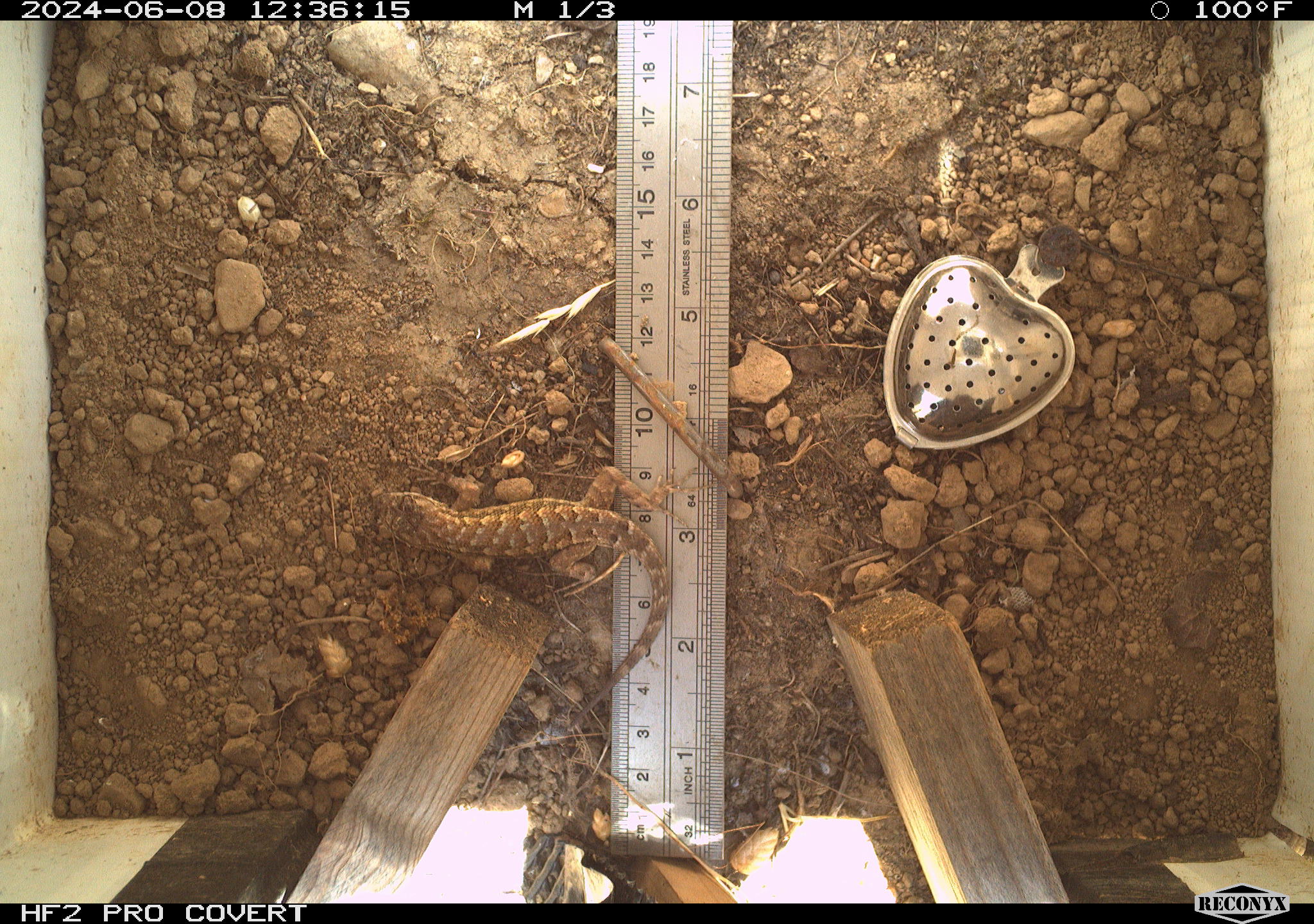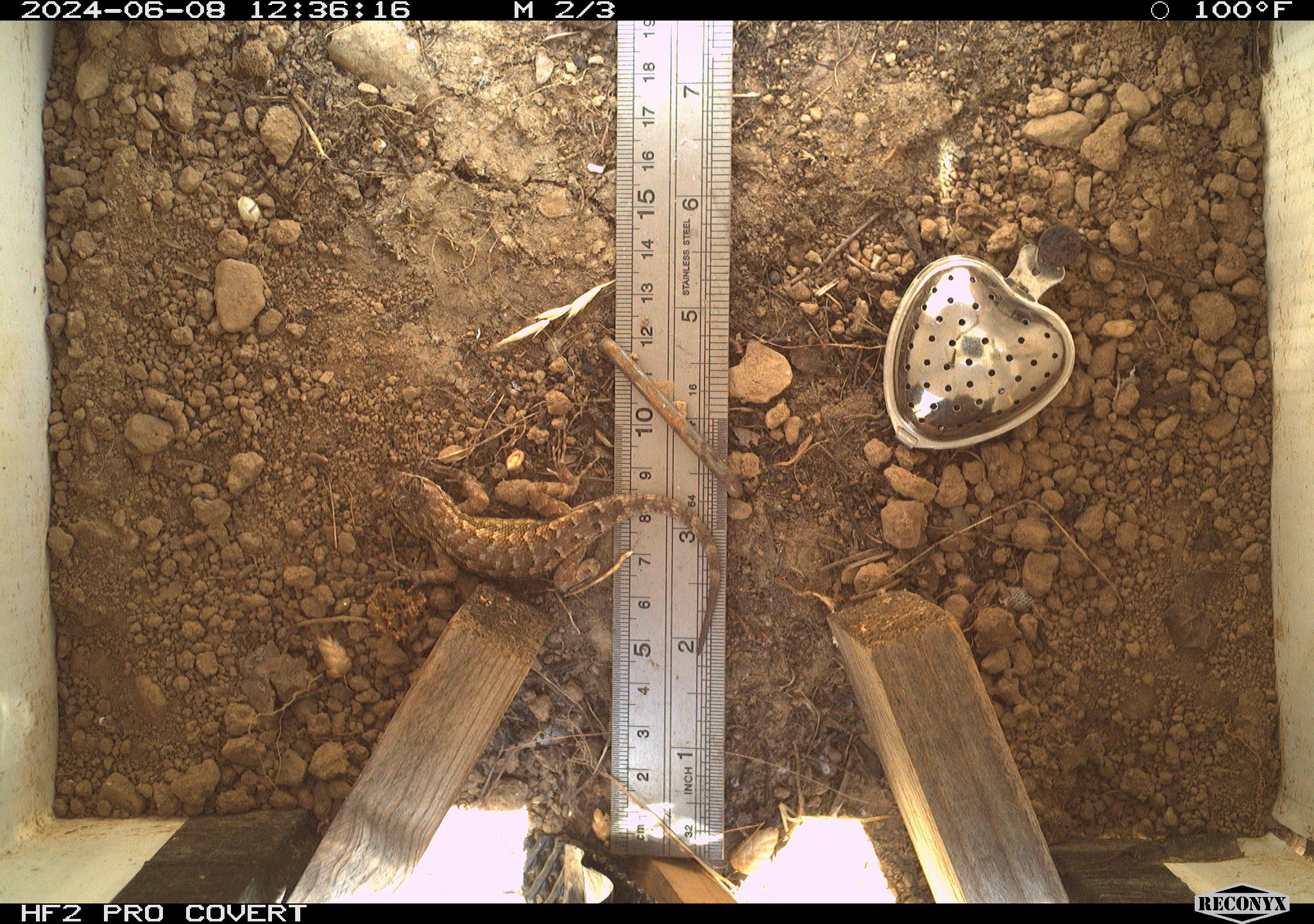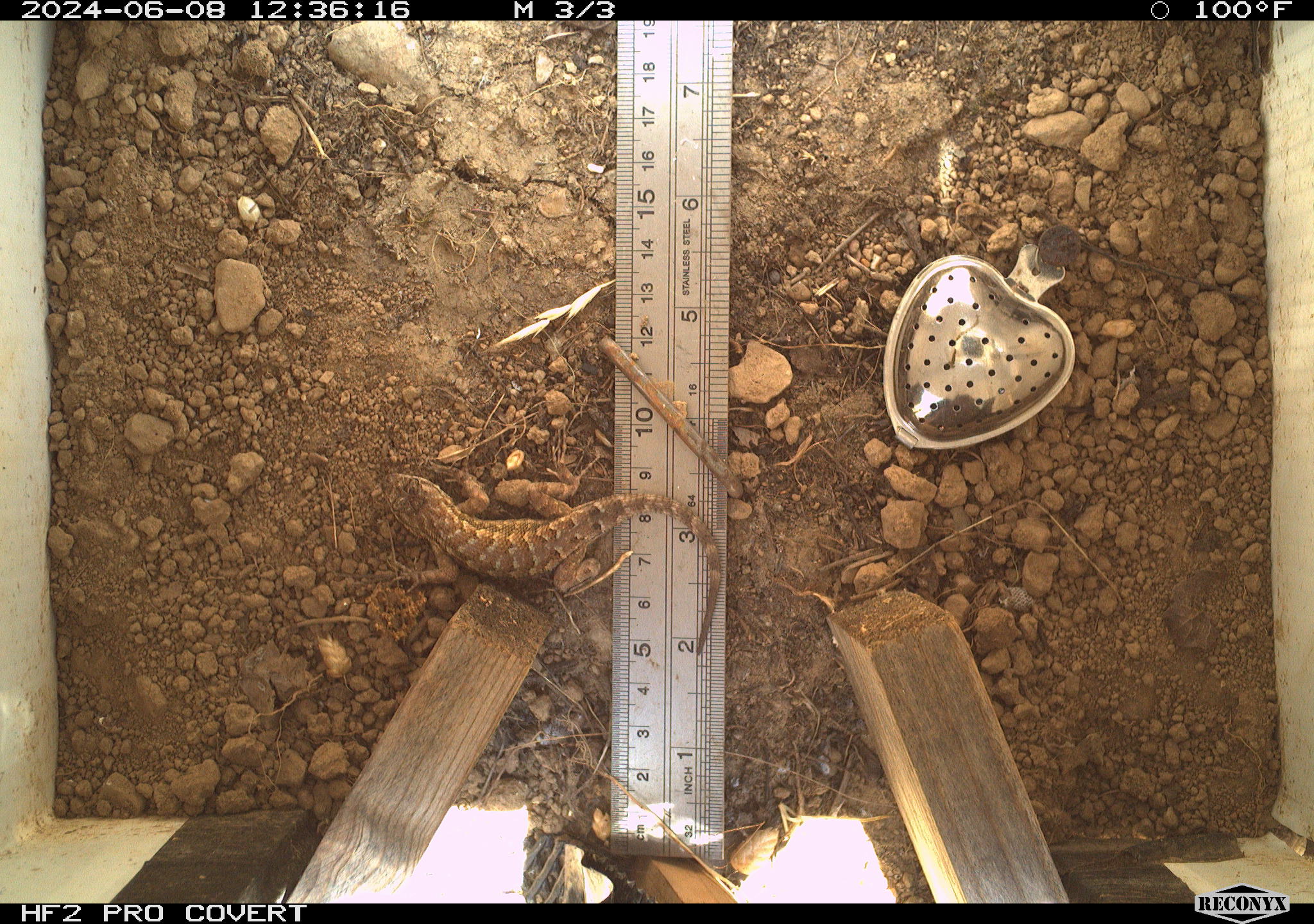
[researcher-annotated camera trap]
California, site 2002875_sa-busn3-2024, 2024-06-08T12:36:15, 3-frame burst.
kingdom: Animalia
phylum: Chordata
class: Reptilia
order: Squamata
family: Phrynosomatidae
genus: Sceloporus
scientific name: Sceloporus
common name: spiny lizards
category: sceloporus species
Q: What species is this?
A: Sceloporus species (spiny lizards) (Sceloporus).